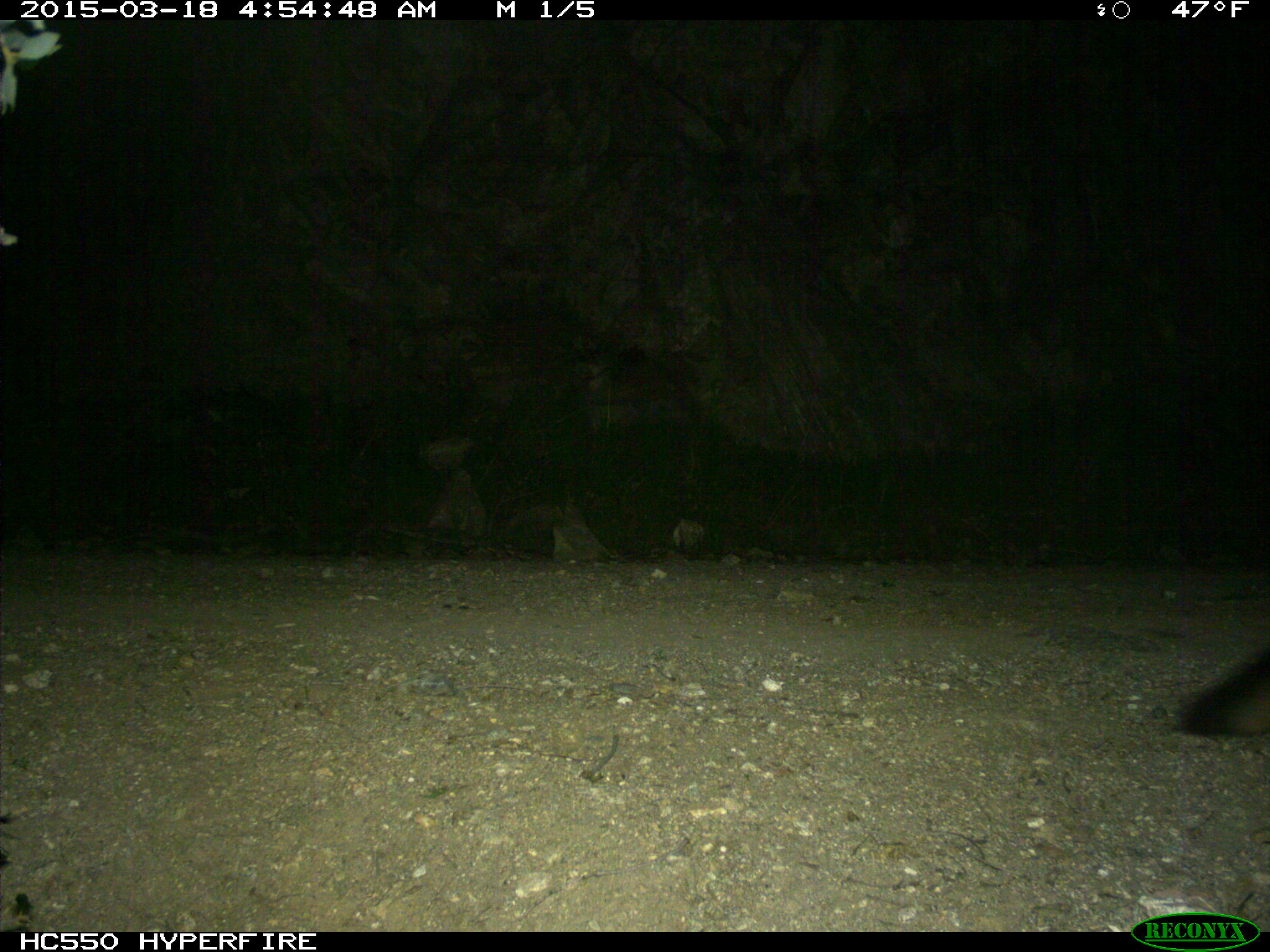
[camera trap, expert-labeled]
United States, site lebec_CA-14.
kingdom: Animalia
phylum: Chordata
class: Mammalia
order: Carnivora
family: Canidae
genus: Urocyon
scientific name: Urocyon cinereoargenteus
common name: gray fox